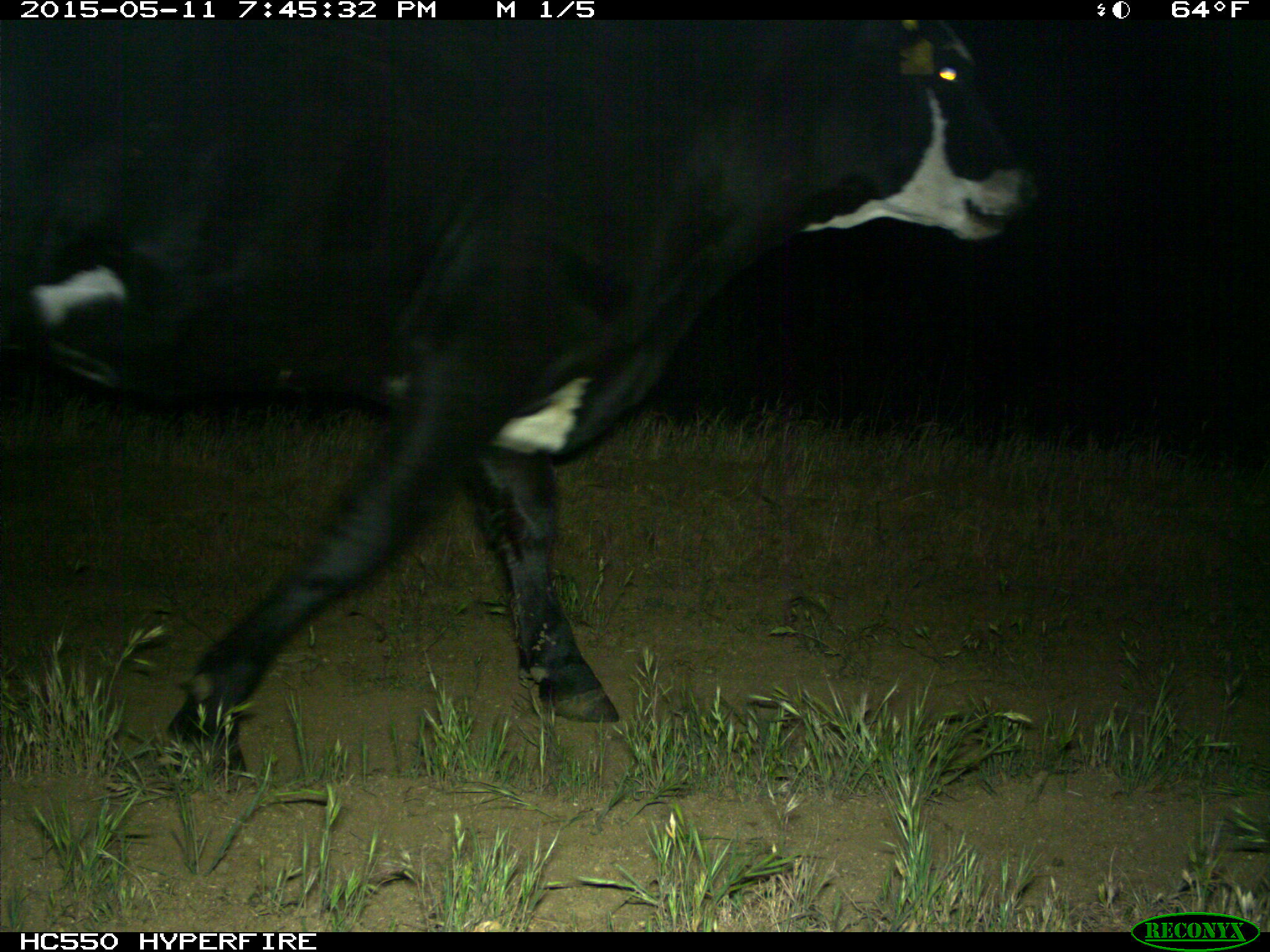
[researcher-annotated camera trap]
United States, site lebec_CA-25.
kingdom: Animalia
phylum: Chordata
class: Mammalia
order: Artiodactyla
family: Bovidae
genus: Bos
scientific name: Bos taurus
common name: domestic cow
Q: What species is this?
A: Bos taurus (domestic cow).